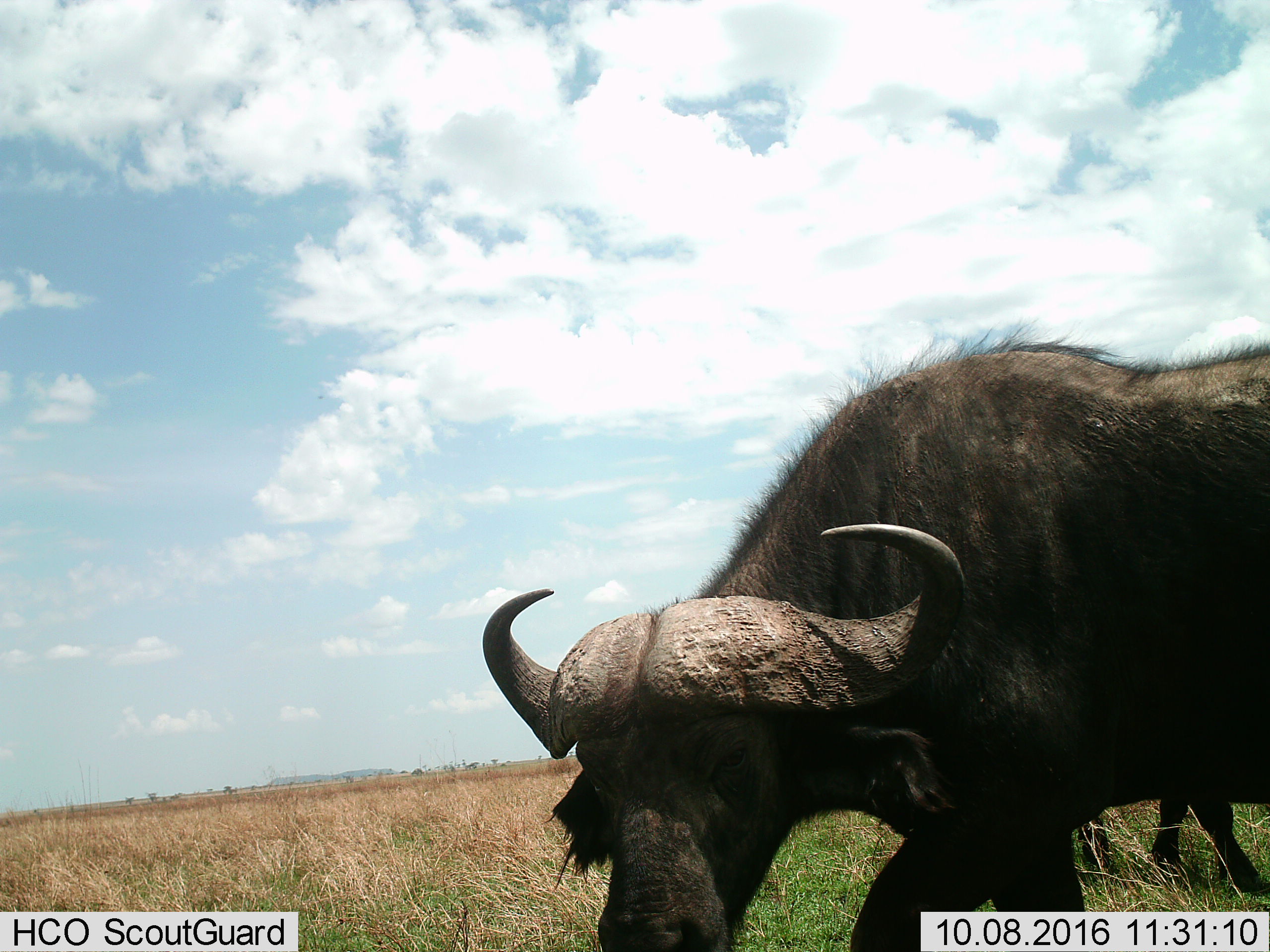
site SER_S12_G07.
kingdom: Animalia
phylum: Chordata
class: Mammalia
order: Artiodactyla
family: Bovidae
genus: Syncerus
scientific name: Syncerus caffer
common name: african buffalo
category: buffalo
Buffalo (african buffalo) (Syncerus caffer), count 2. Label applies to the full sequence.